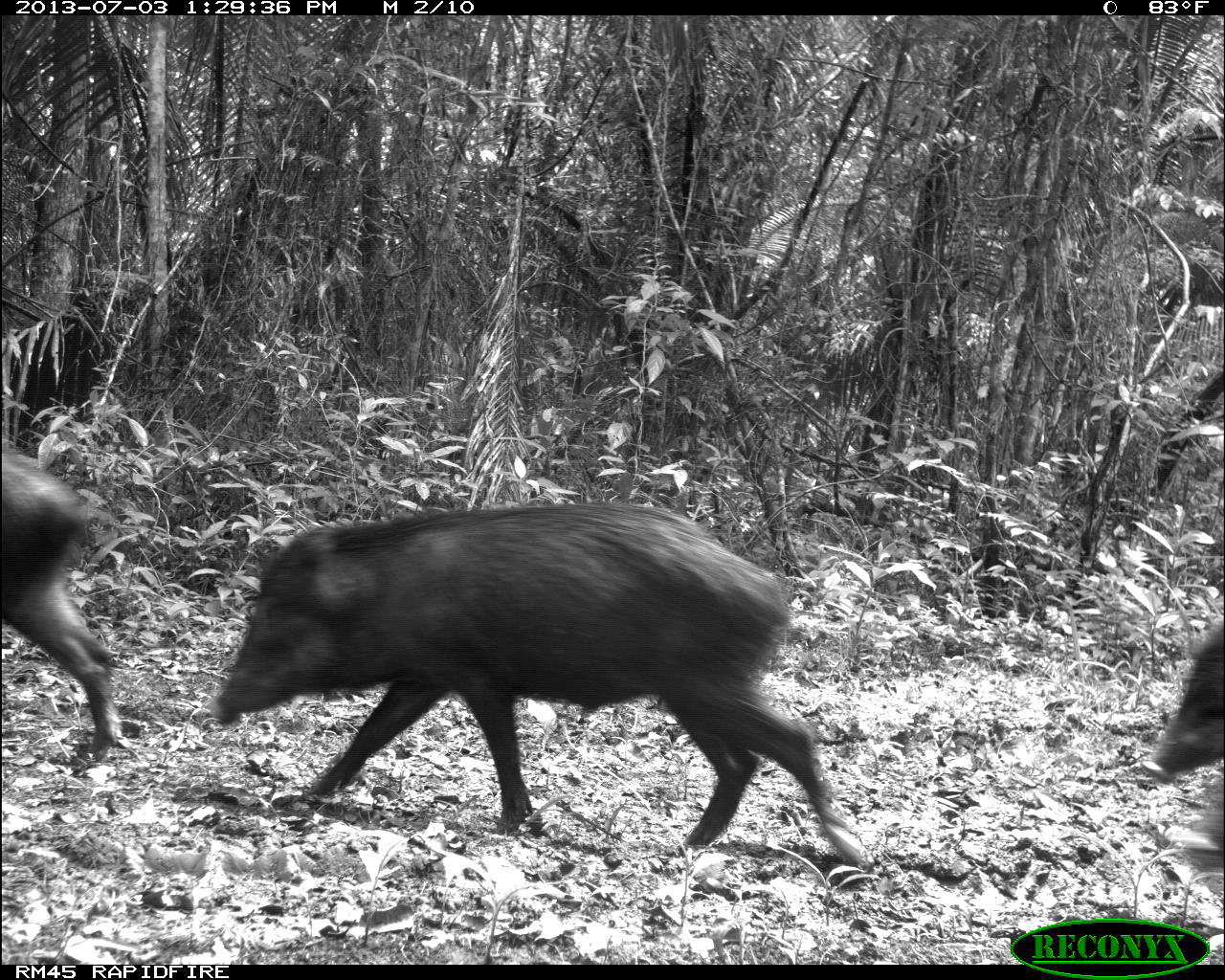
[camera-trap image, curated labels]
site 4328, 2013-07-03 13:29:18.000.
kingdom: Animalia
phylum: Chordata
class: Mammalia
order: Artiodactyla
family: Tayassuidae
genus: Tayassu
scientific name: Tayassu pecari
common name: white-lipped peccary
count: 1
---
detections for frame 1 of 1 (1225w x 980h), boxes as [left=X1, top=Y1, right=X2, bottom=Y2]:
tayassu pecari: [left=214, top=500, right=865, bottom=862]; [left=2, top=449, right=128, bottom=760]; [left=1139, top=622, right=1223, bottom=868]